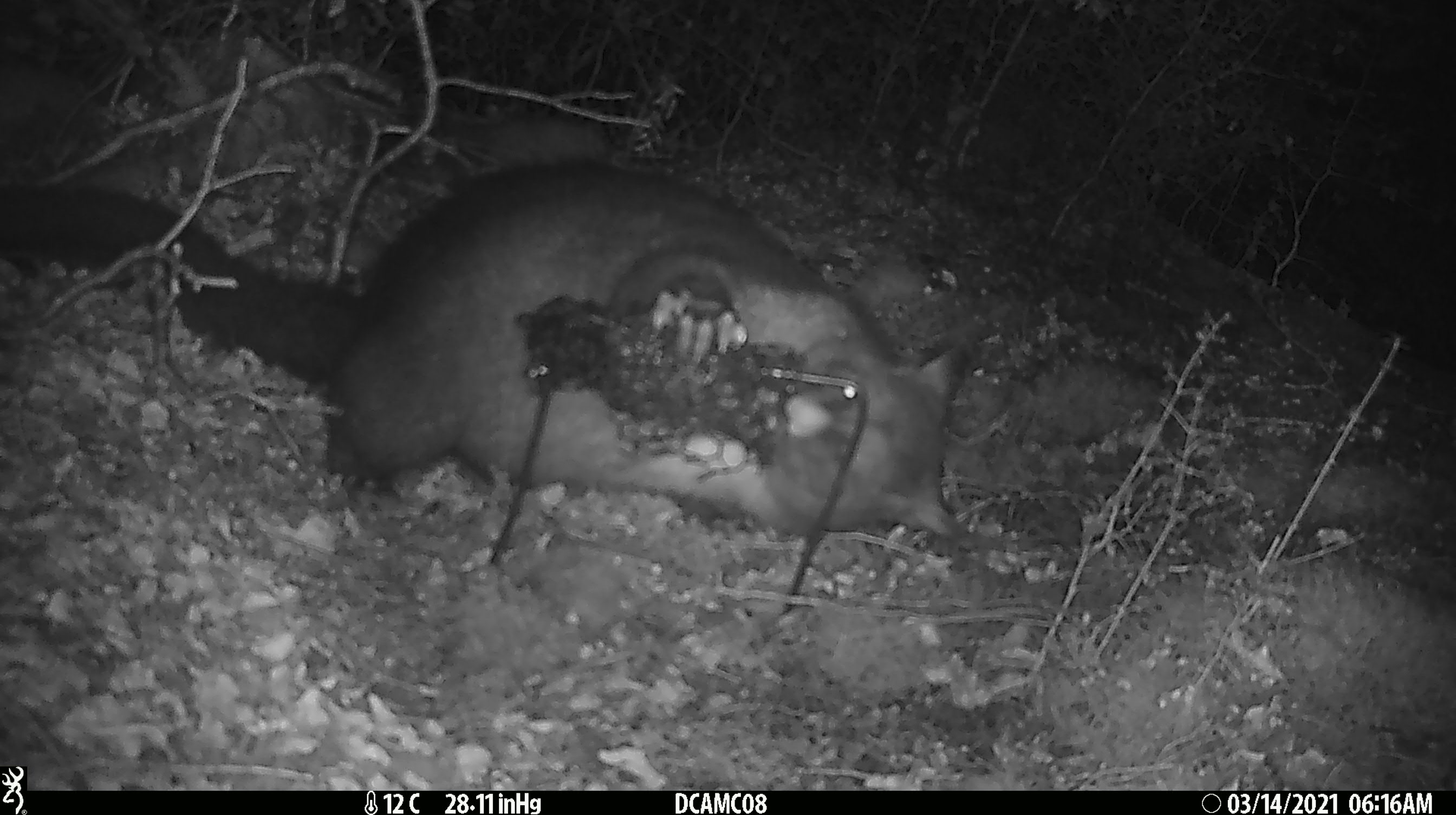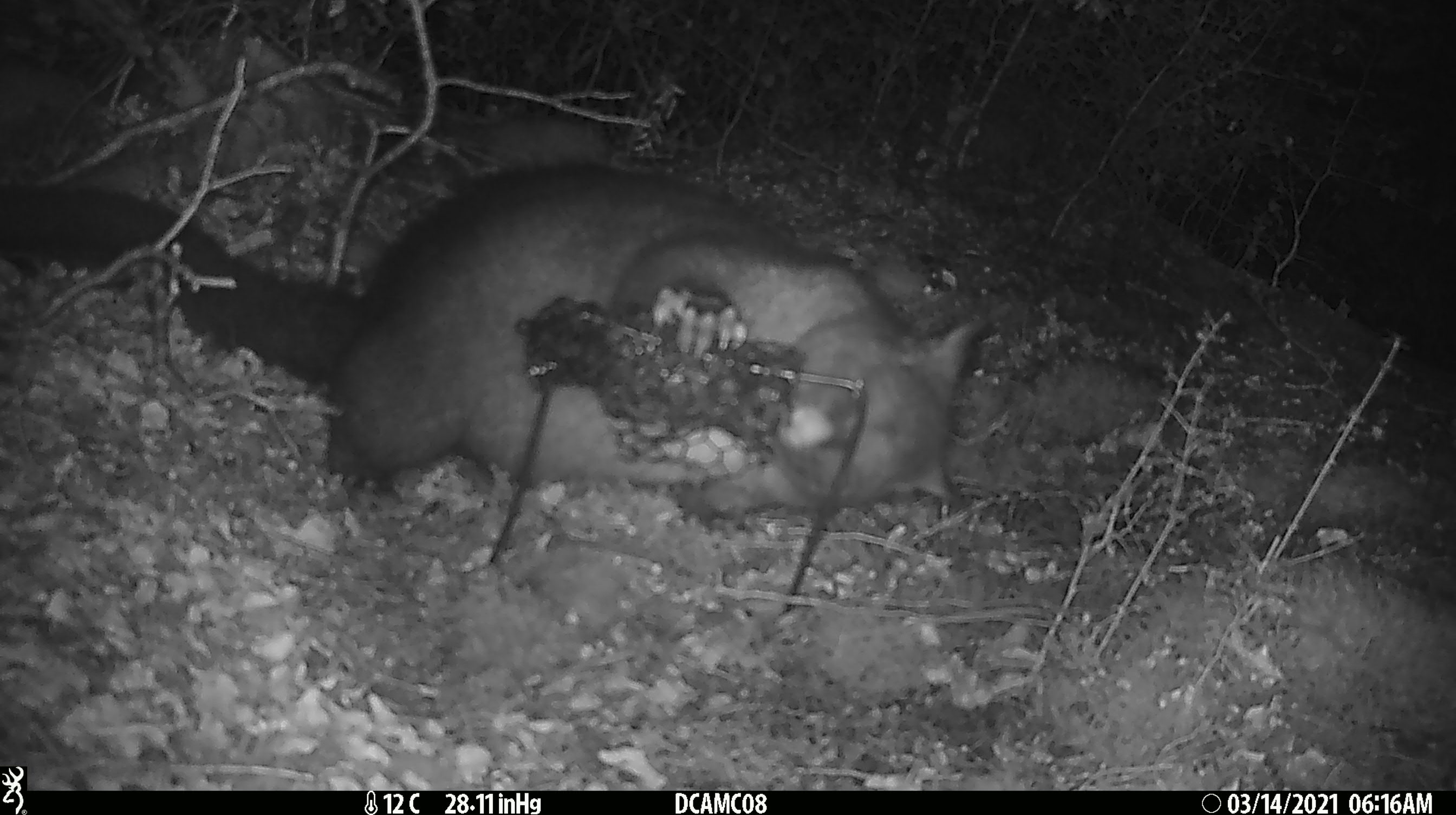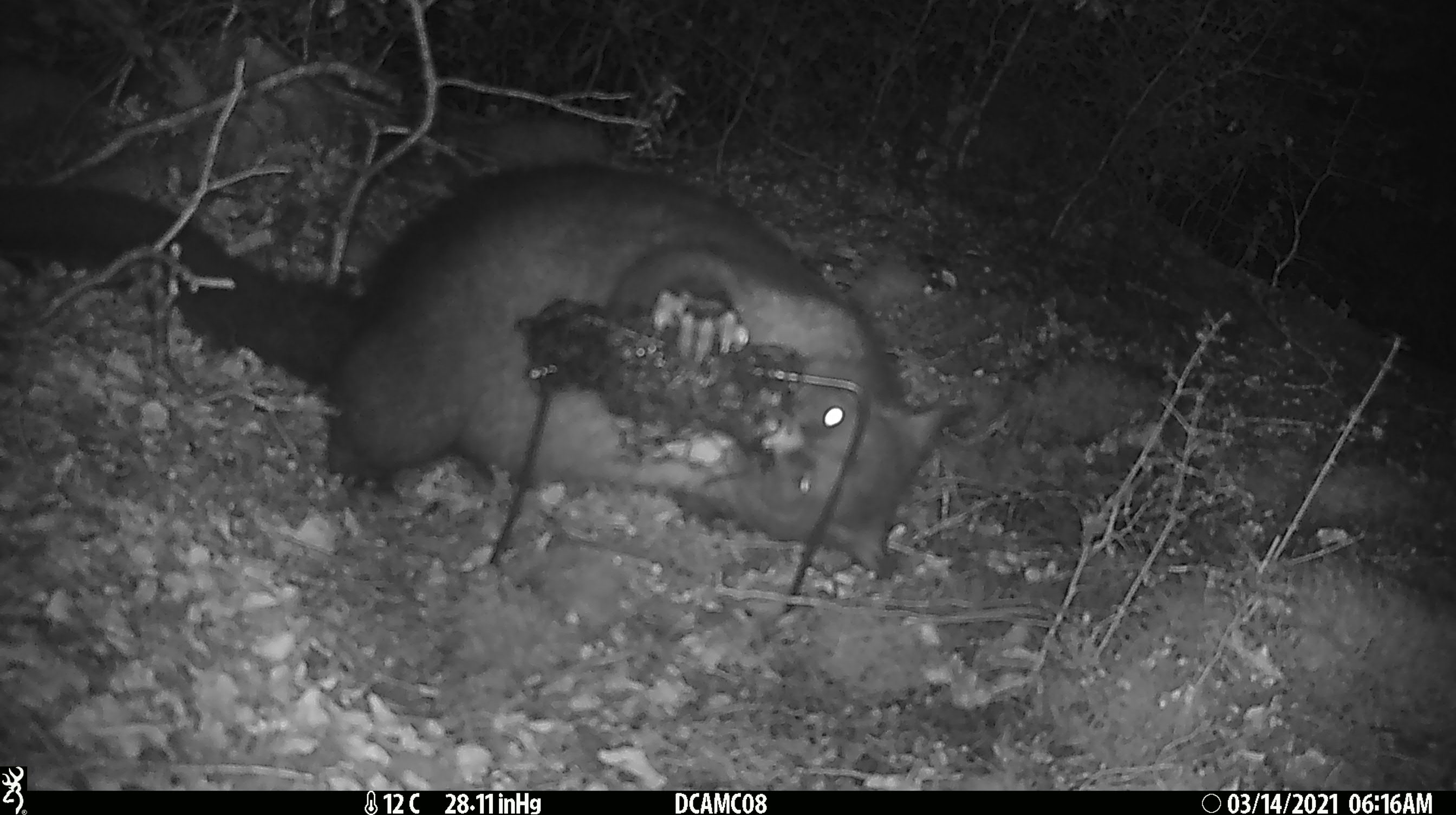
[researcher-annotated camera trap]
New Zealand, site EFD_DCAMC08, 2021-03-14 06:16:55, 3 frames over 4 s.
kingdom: Animalia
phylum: Chordata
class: Mammalia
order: Diprotodontia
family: Phalangeridae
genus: Trichosurus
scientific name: Trichosurus vulpecula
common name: common brushtail possum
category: possum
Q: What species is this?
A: Possum (common brushtail possum) (Trichosurus vulpecula).